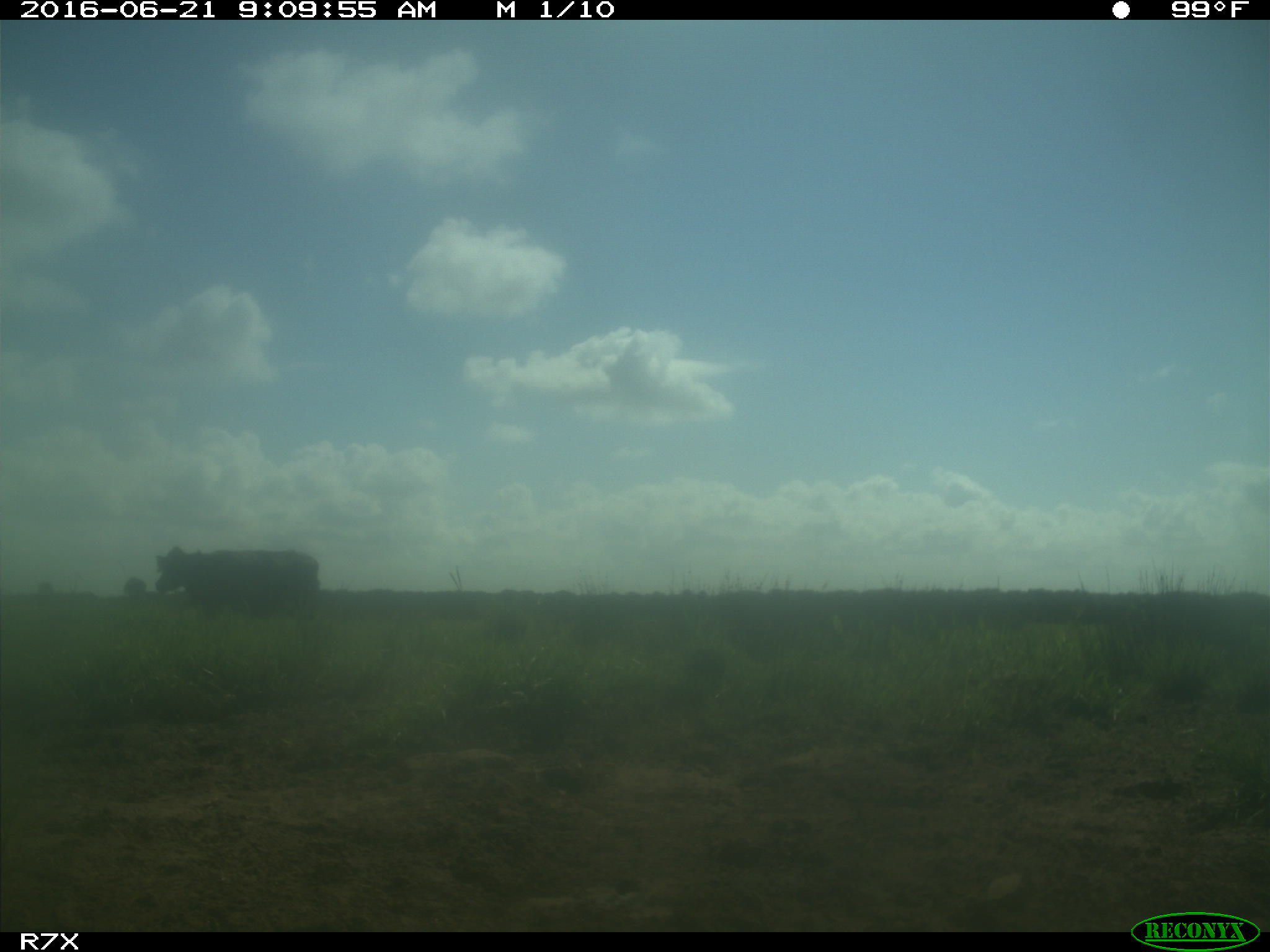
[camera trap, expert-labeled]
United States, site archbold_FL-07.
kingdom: Animalia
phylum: Chordata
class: Mammalia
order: Artiodactyla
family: Bovidae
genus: Bos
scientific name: Bos taurus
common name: domestic cow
Bos taurus (domestic cow).